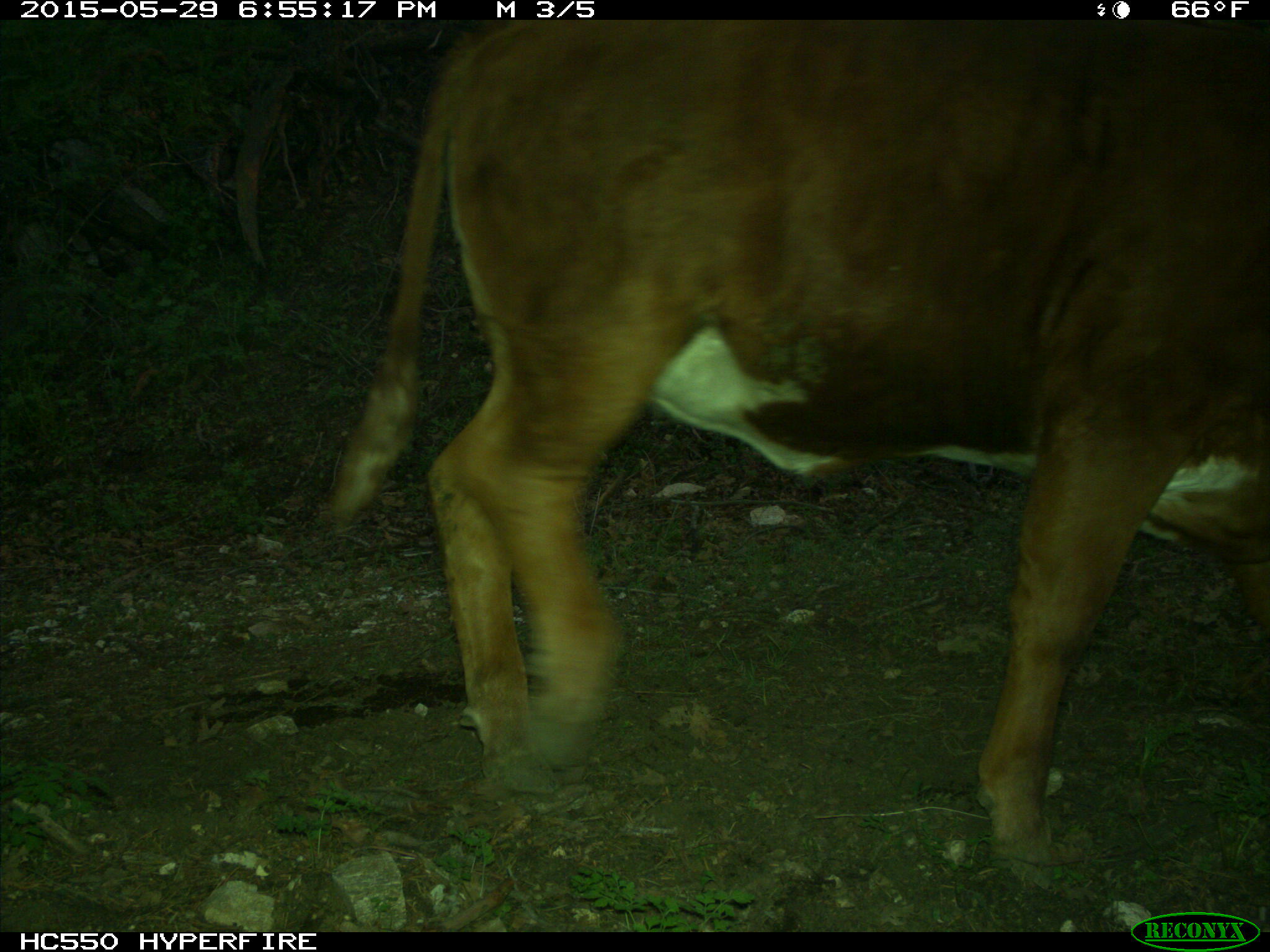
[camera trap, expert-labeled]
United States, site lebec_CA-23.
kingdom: Animalia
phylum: Chordata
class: Mammalia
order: Artiodactyla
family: Bovidae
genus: Bos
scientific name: Bos taurus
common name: domestic cow